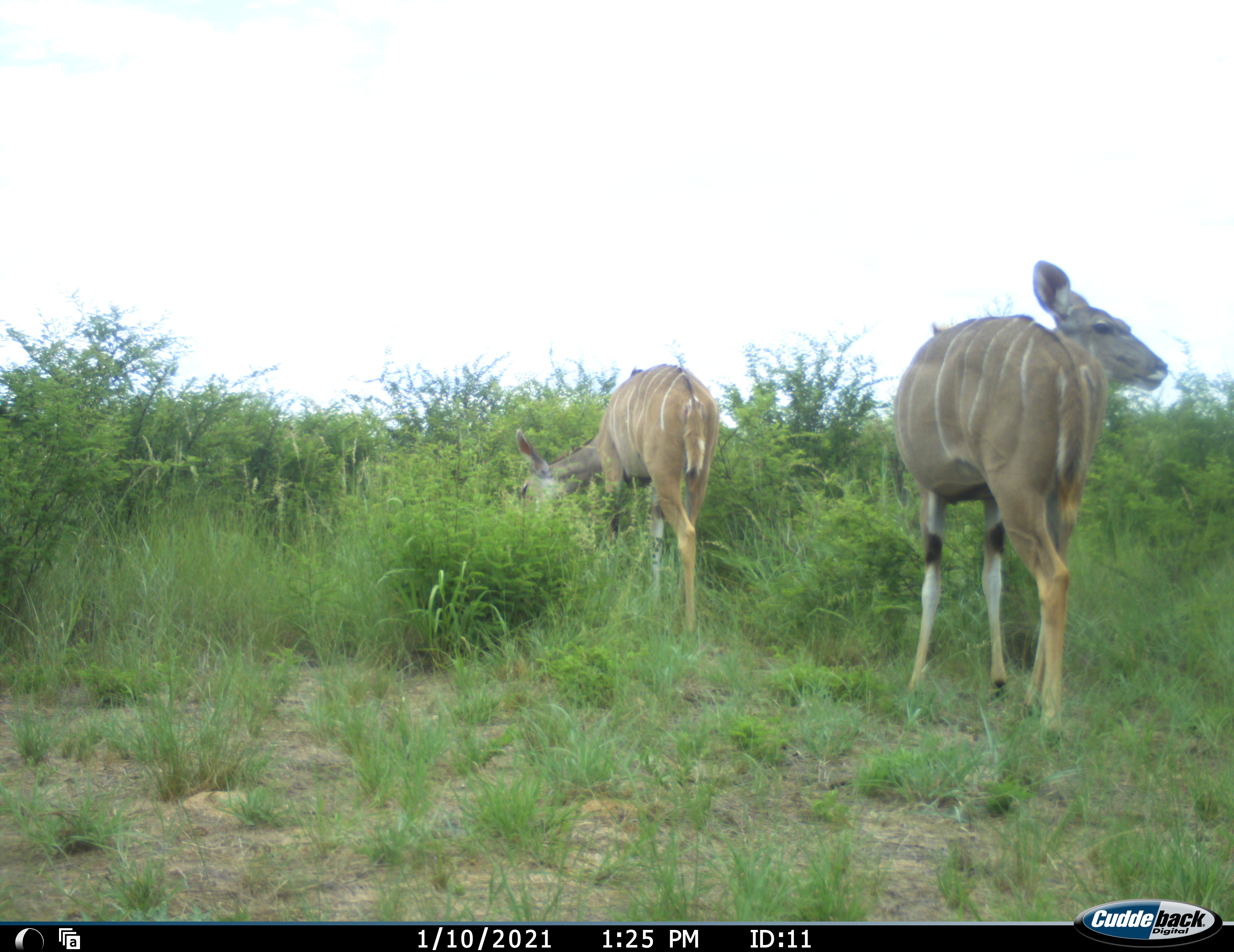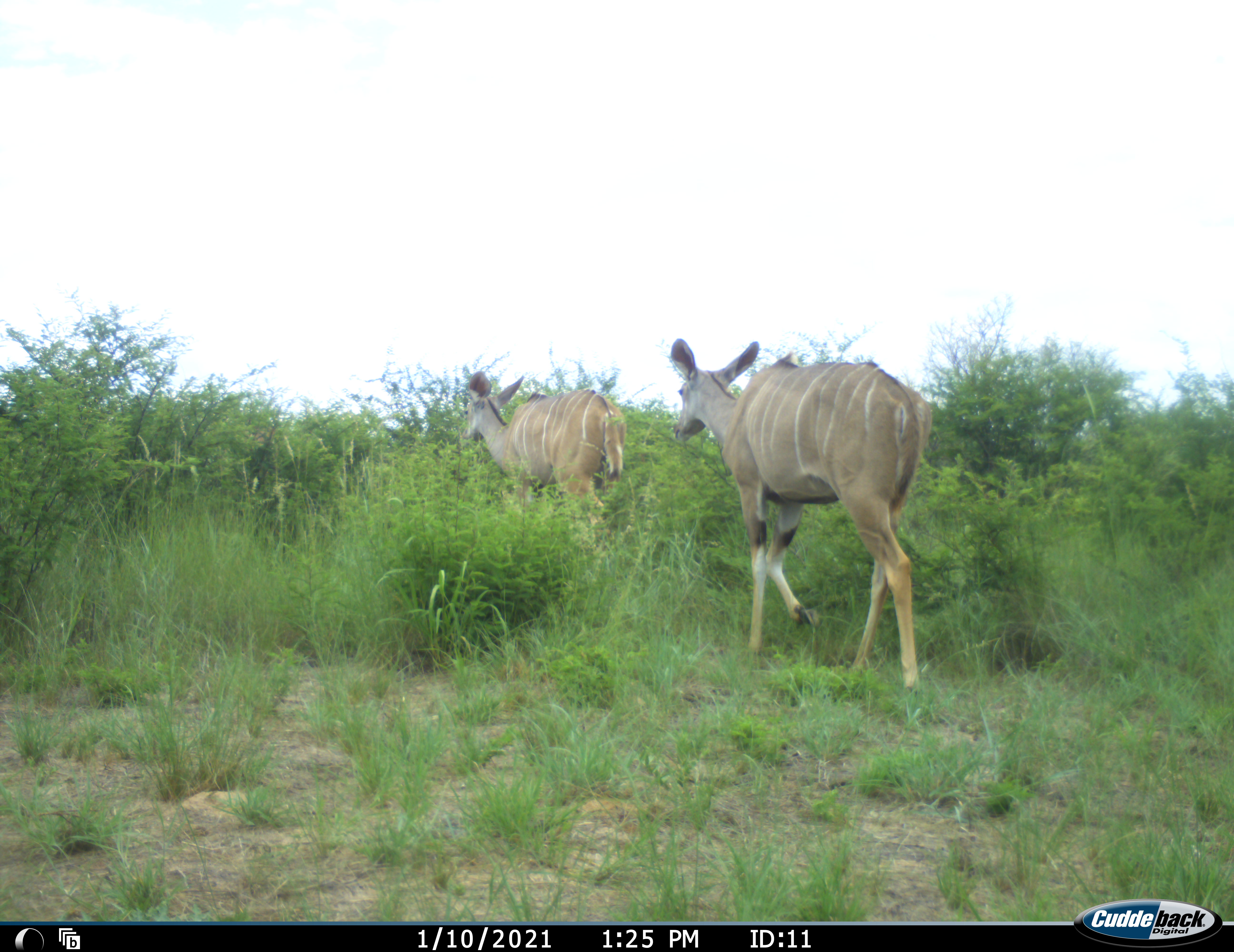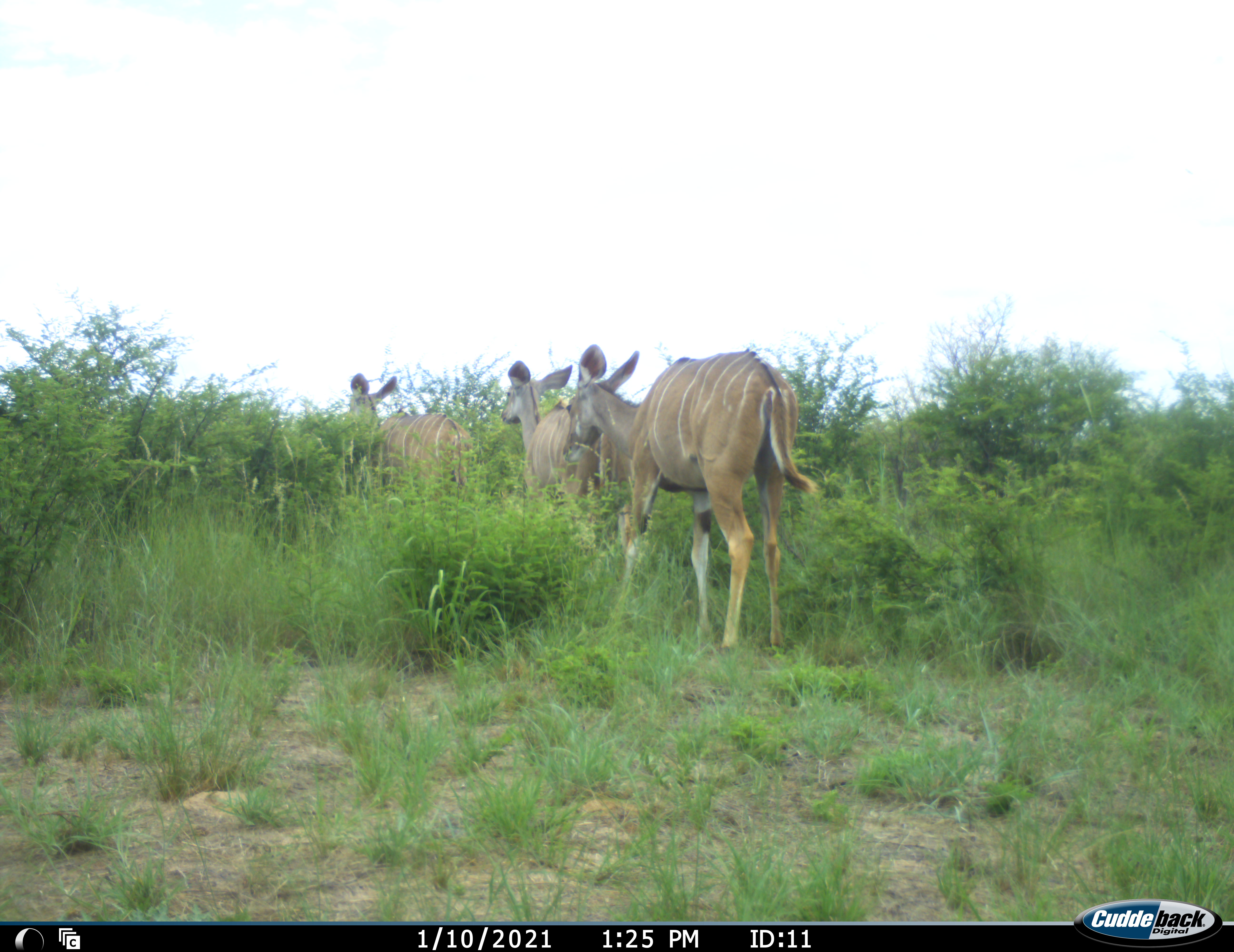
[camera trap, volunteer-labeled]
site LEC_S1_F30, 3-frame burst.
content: unidentified animal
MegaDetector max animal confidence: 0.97